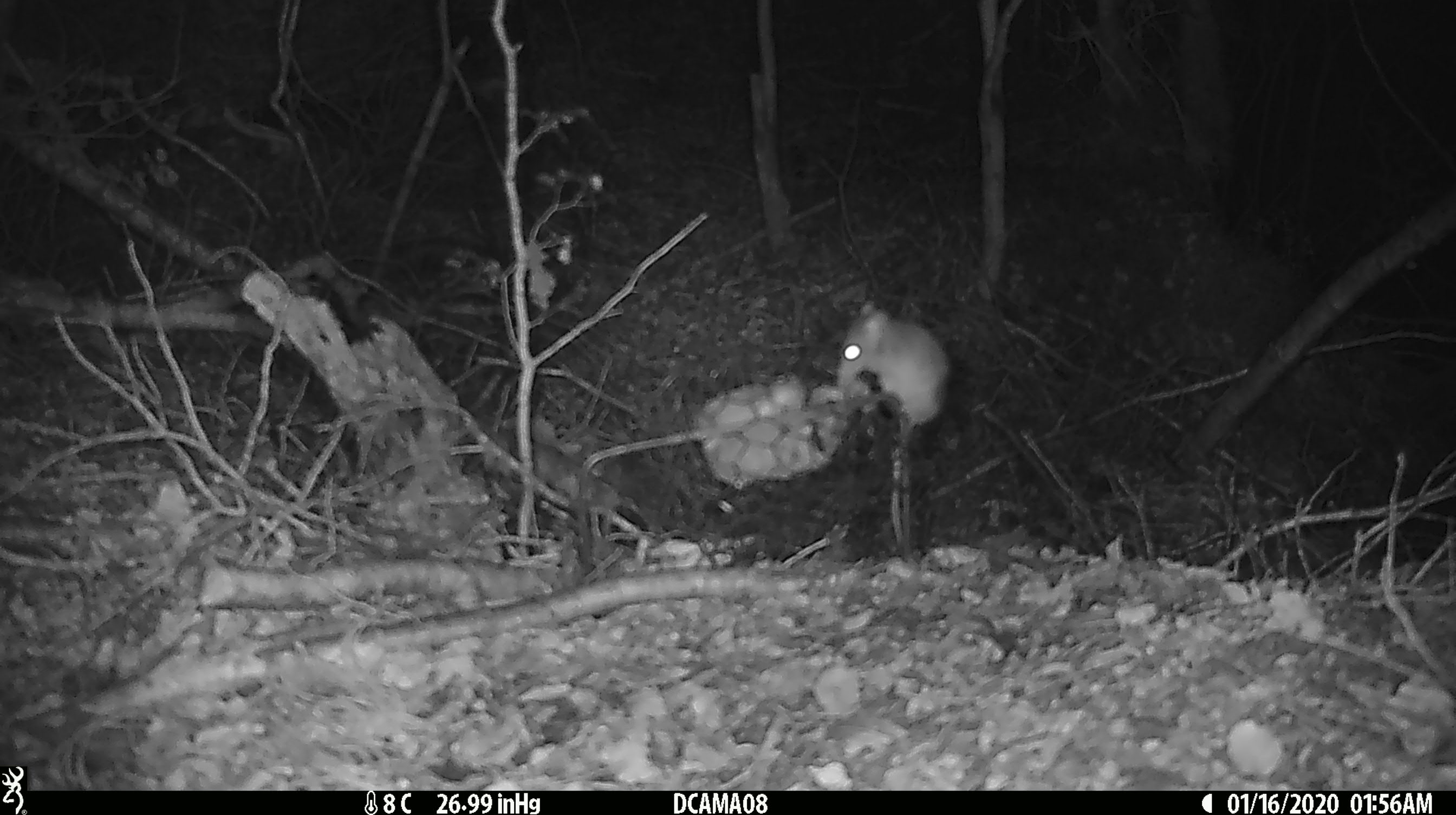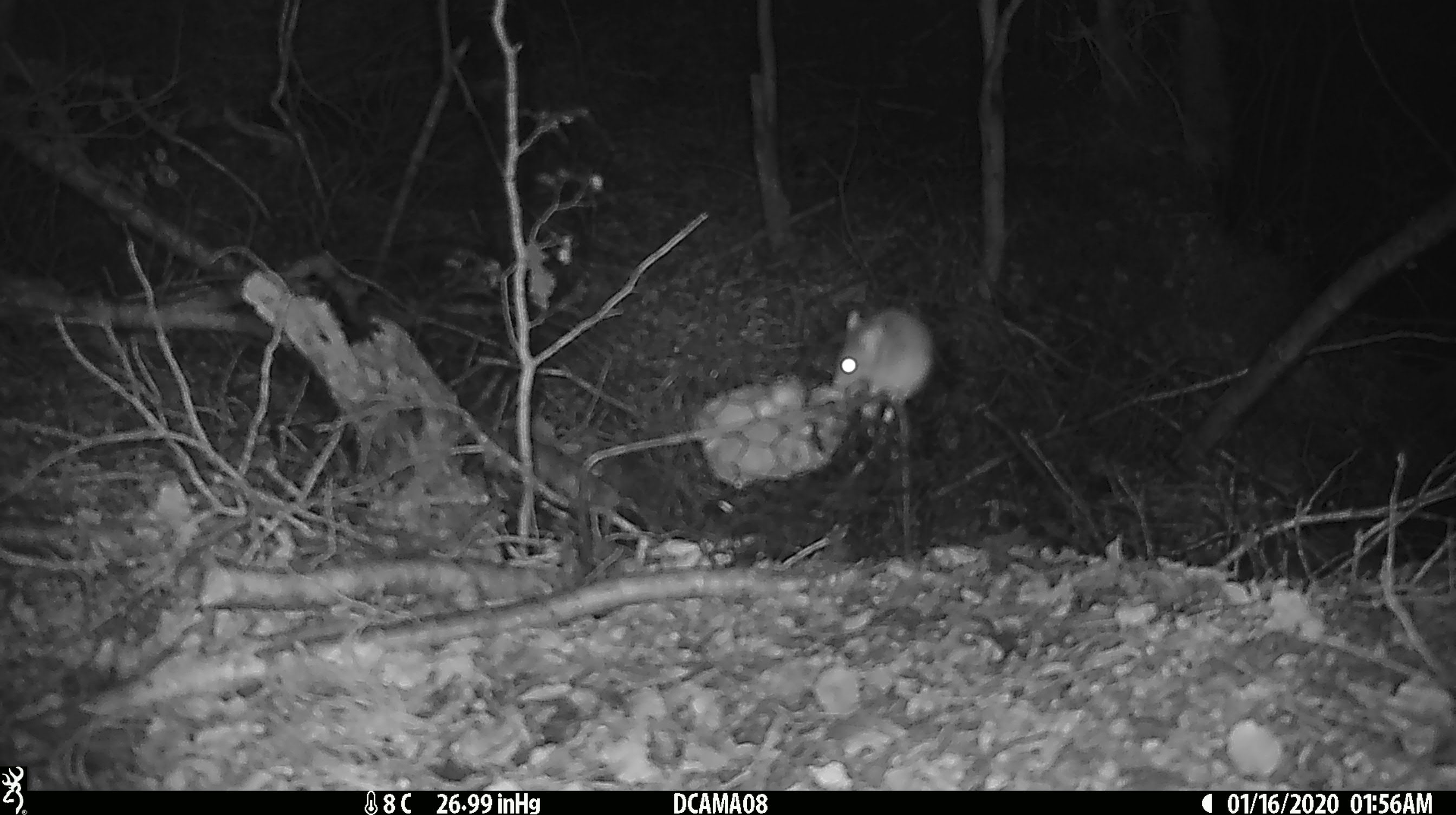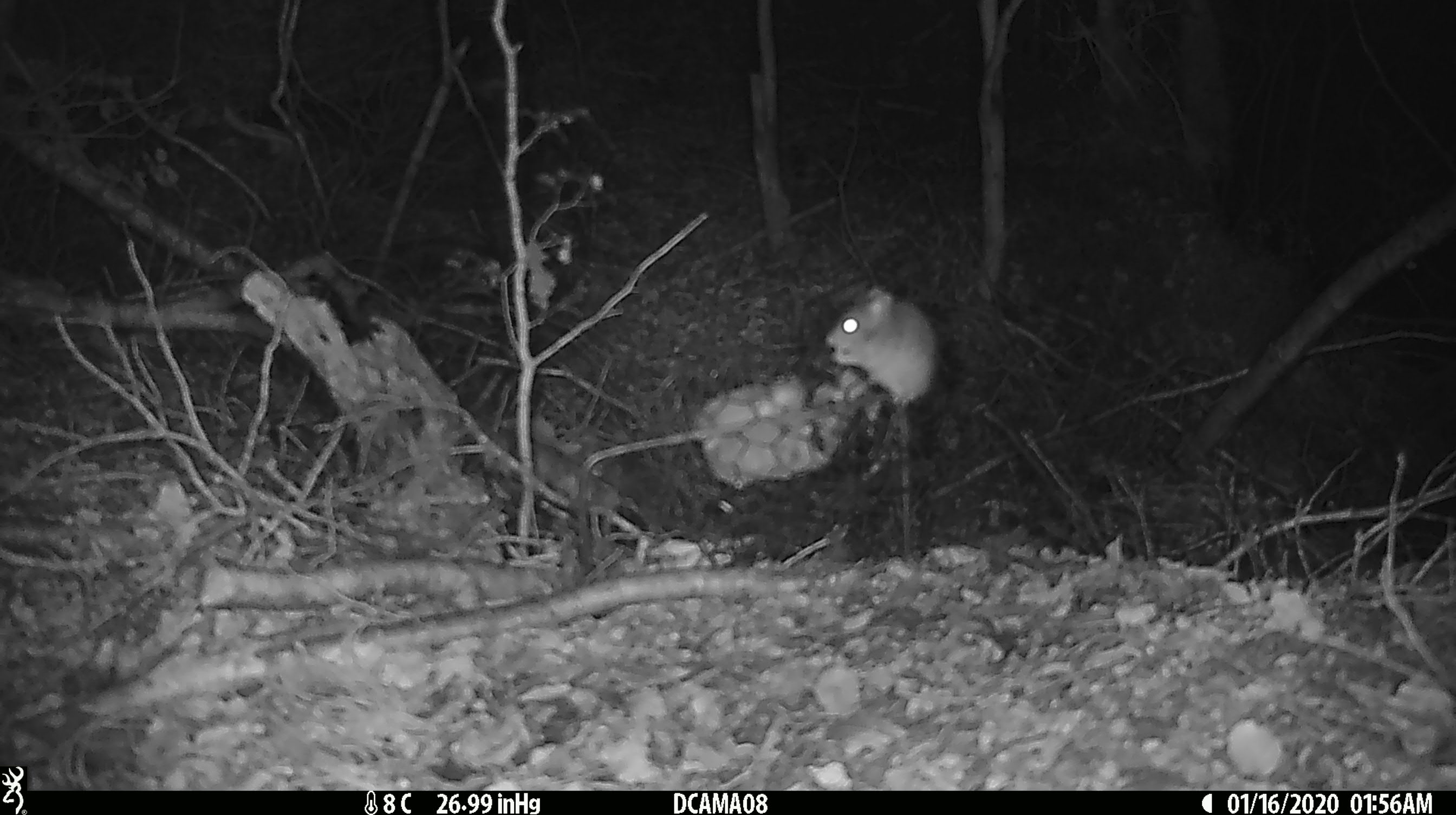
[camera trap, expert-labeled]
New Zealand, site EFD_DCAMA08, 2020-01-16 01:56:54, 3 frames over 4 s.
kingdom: Animalia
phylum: Chordata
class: Mammalia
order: Rodentia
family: Muridae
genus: Mus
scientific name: Mus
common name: mouse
Mouse (Mus).